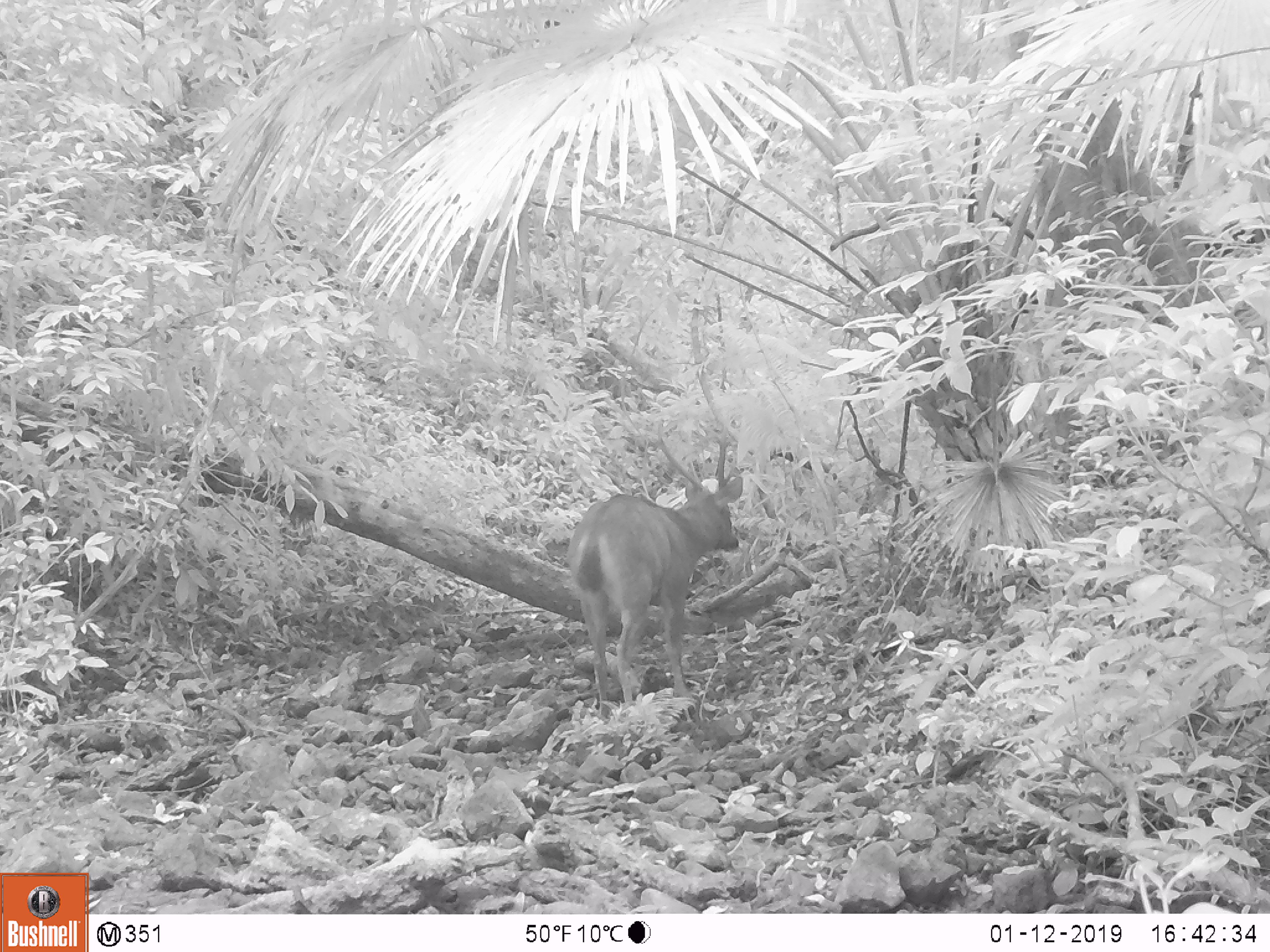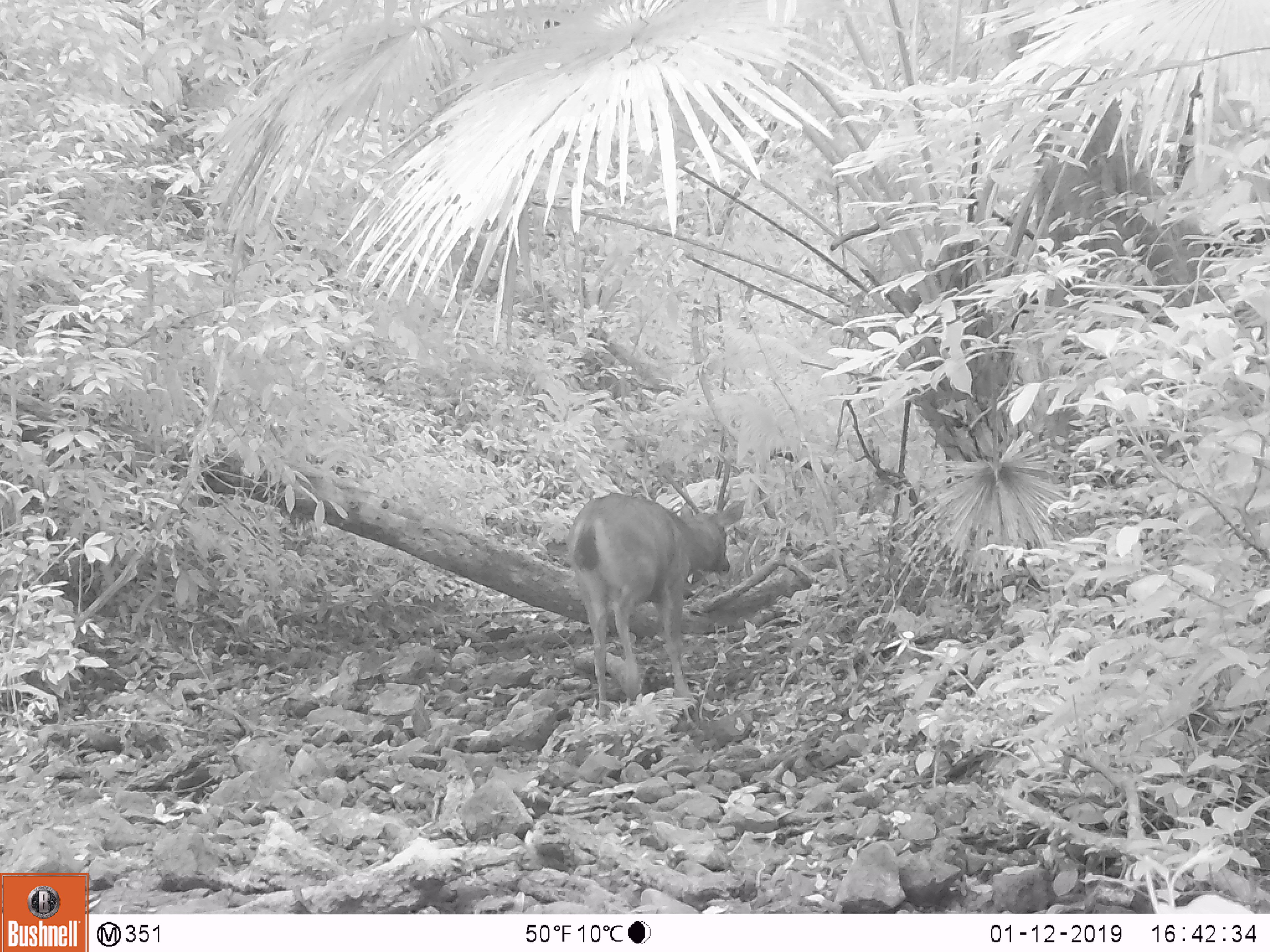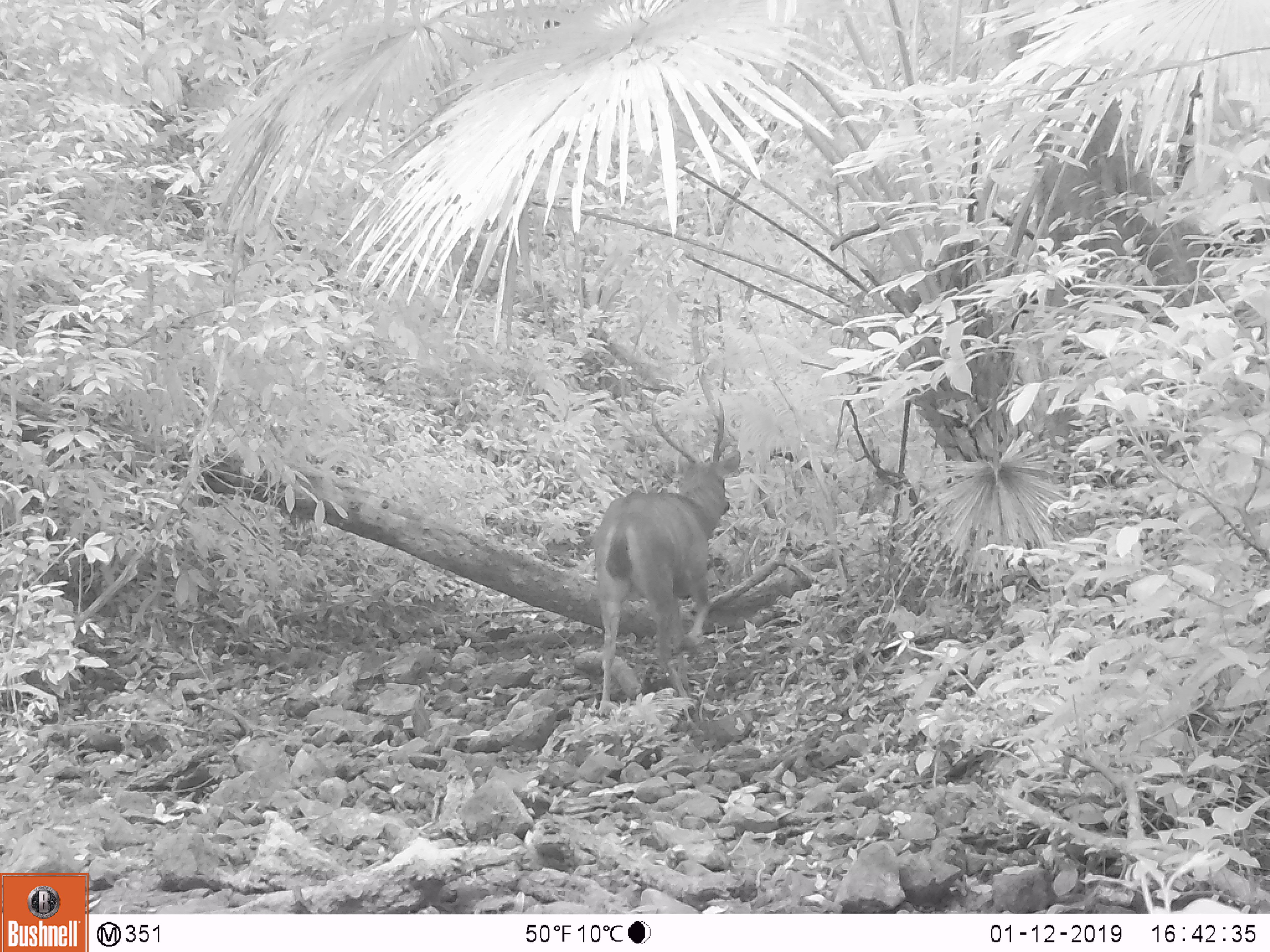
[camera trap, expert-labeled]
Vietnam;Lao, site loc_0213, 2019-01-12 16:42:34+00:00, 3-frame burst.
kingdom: Animalia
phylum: Chordata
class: Mammalia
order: Artiodactyla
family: Cervidae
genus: Rusa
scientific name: Rusa unicolor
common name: sambar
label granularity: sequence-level